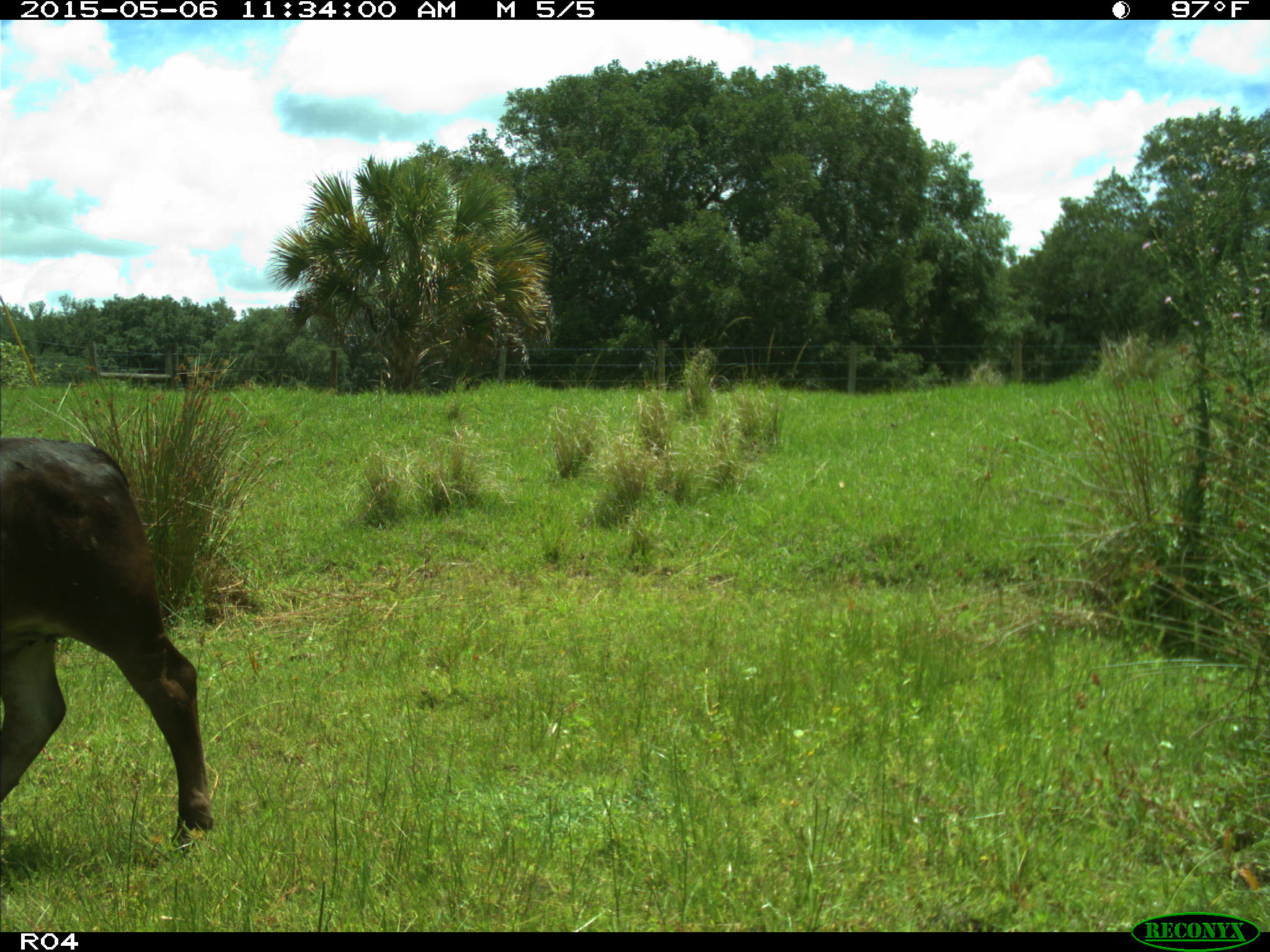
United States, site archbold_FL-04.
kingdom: Animalia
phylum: Chordata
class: Mammalia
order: Artiodactyla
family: Bovidae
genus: Bos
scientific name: Bos taurus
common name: domestic cow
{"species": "Bos taurus (domestic cow)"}